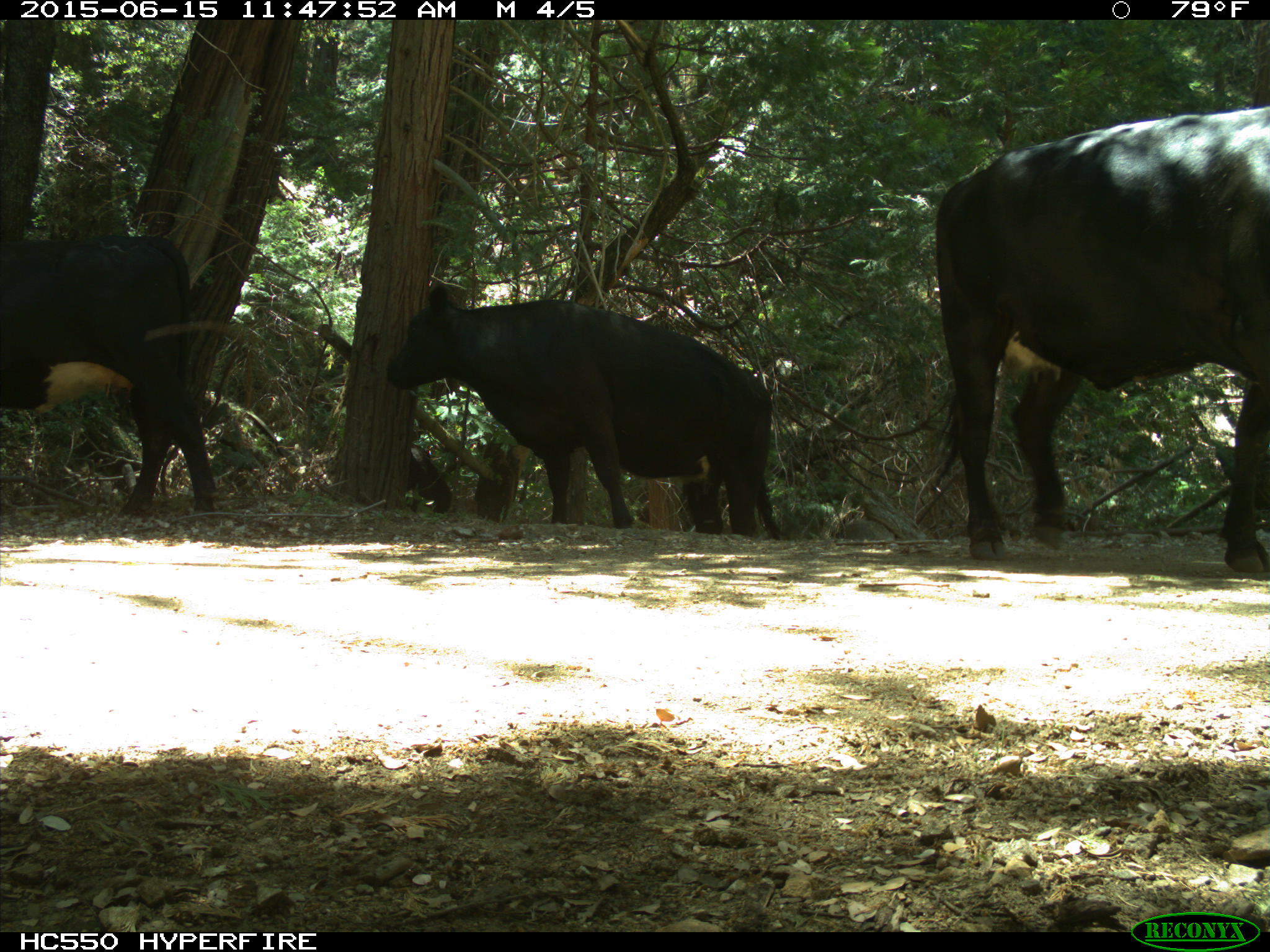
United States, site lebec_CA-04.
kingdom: Animalia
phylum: Chordata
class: Mammalia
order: Artiodactyla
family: Bovidae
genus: Bos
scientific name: Bos taurus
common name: domestic cow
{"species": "Bos taurus (domestic cow)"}